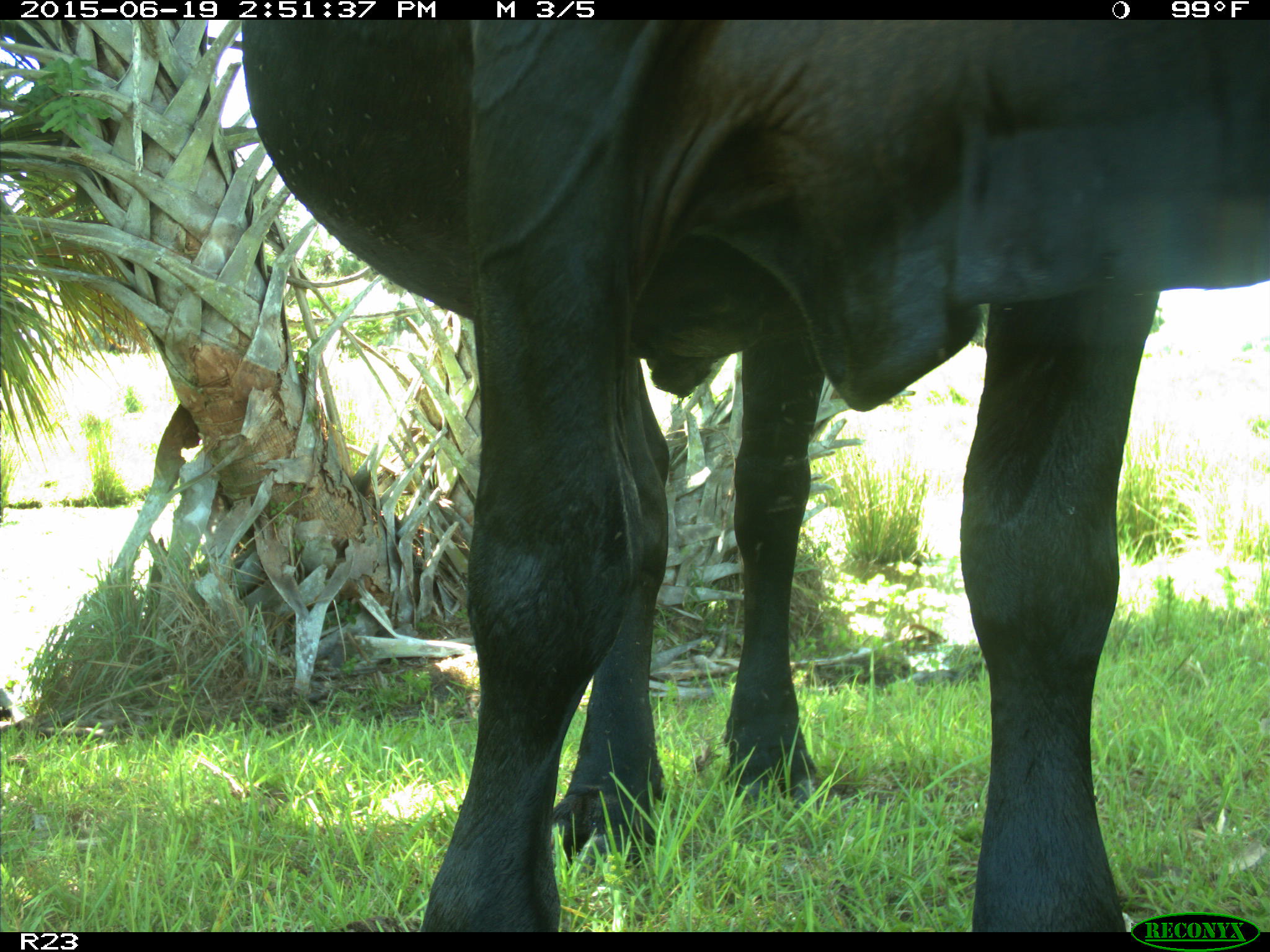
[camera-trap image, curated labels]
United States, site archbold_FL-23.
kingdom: Animalia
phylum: Chordata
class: Mammalia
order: Artiodactyla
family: Bovidae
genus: Bos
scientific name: Bos taurus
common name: domestic cow